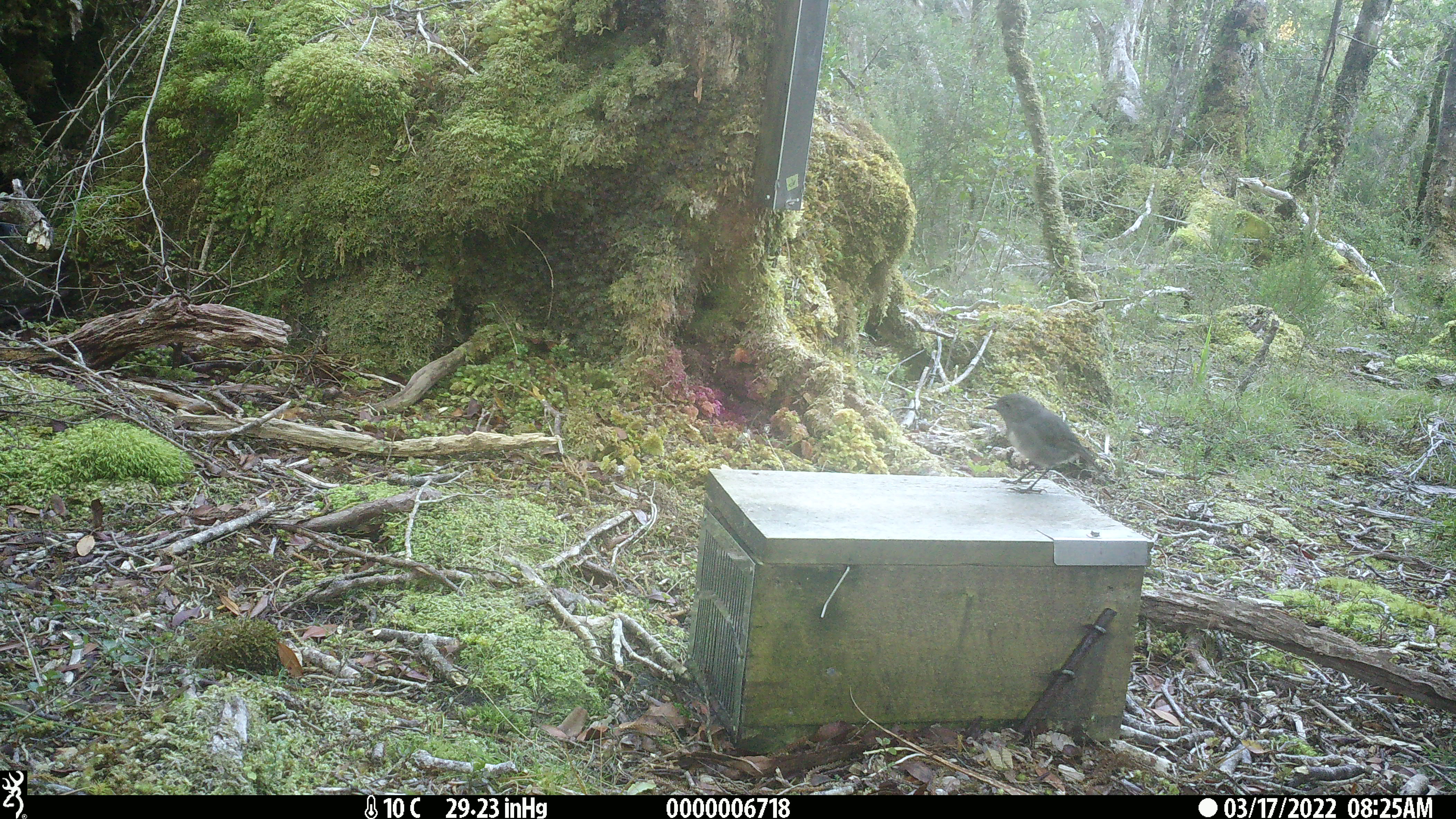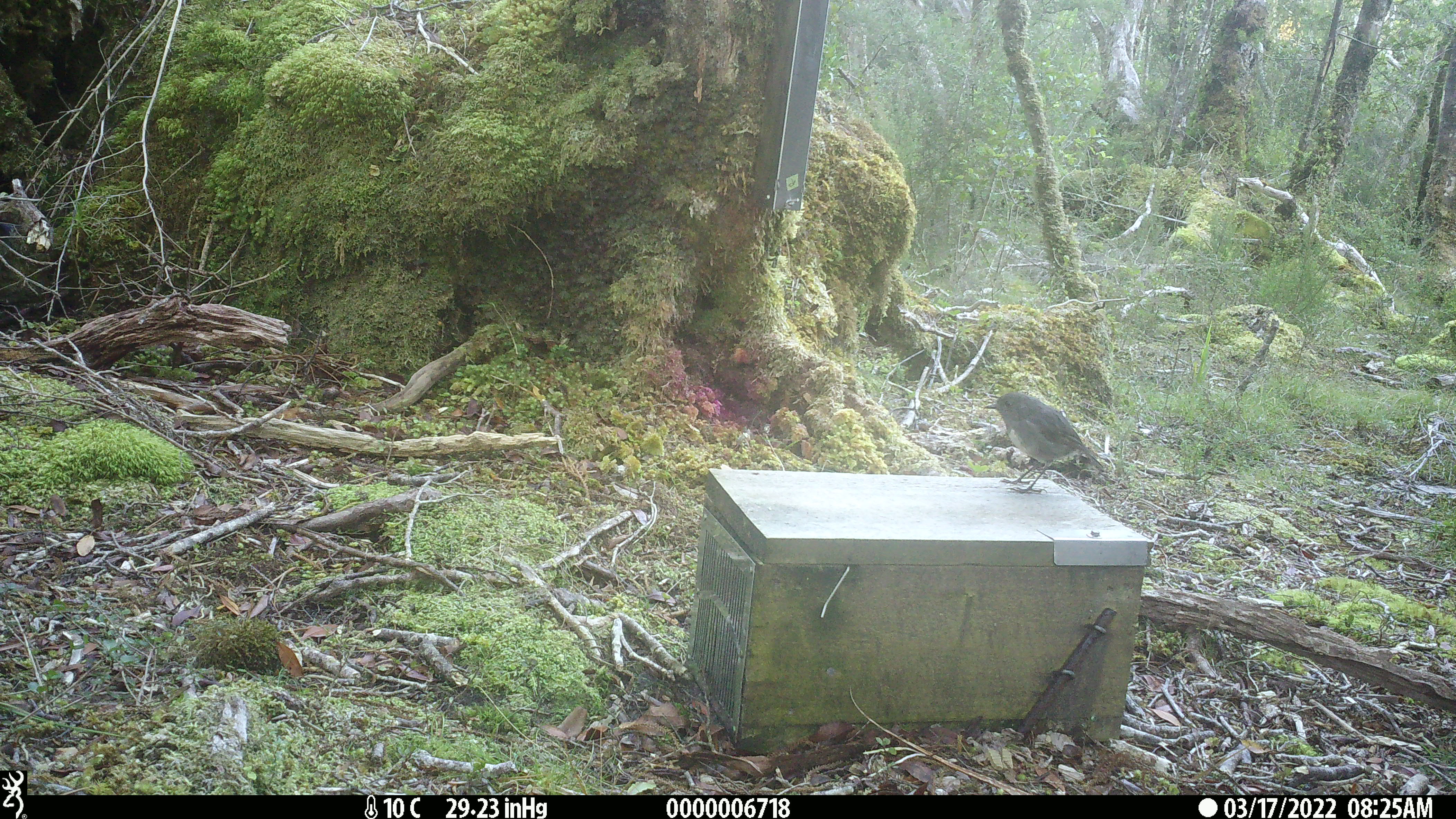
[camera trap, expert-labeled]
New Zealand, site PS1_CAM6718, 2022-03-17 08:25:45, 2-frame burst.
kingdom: Animalia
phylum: Chordata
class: Aves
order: Passeriformes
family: Petroicidae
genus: Petroica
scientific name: Petroica australis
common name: new zealand robin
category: robin